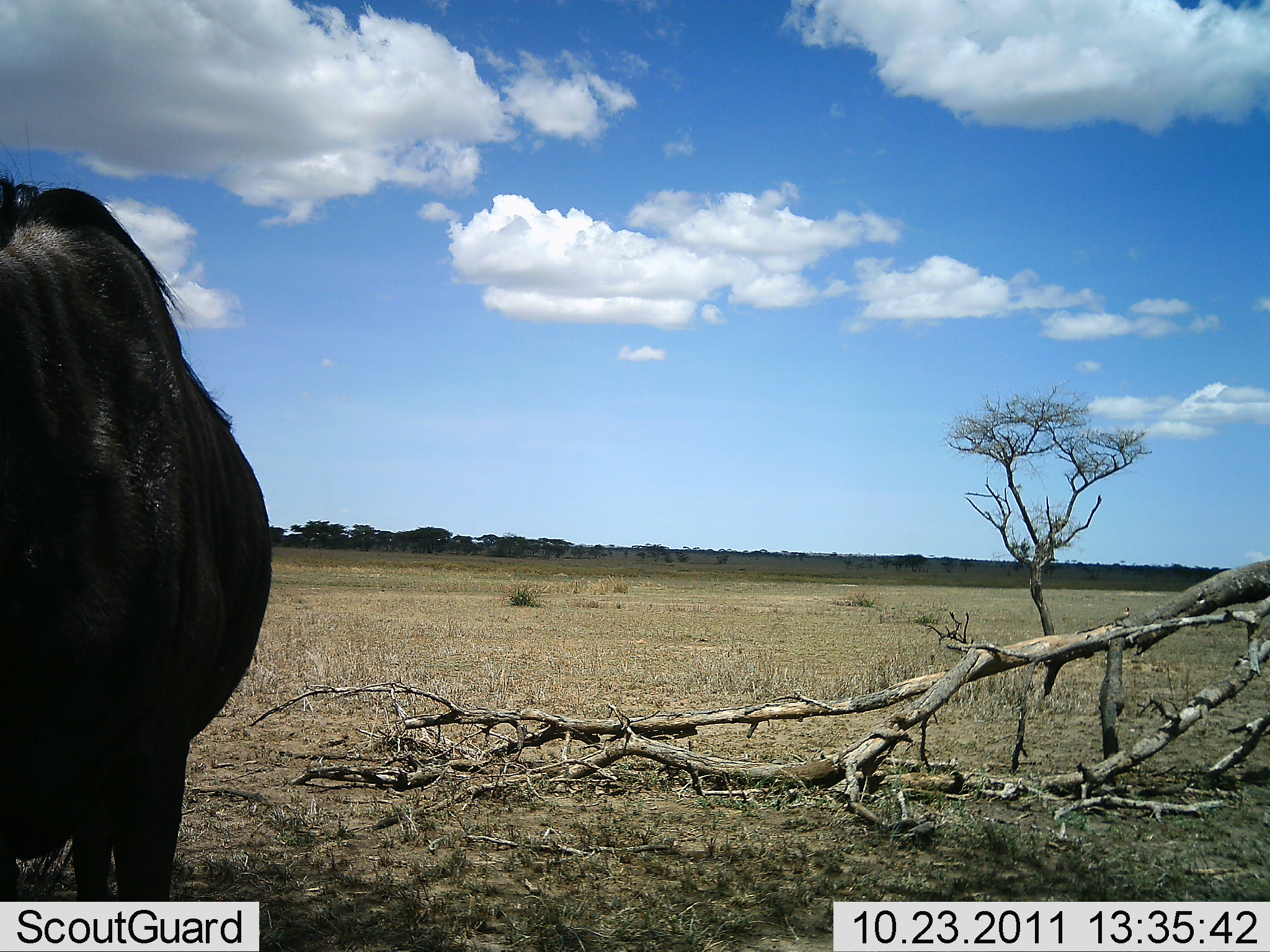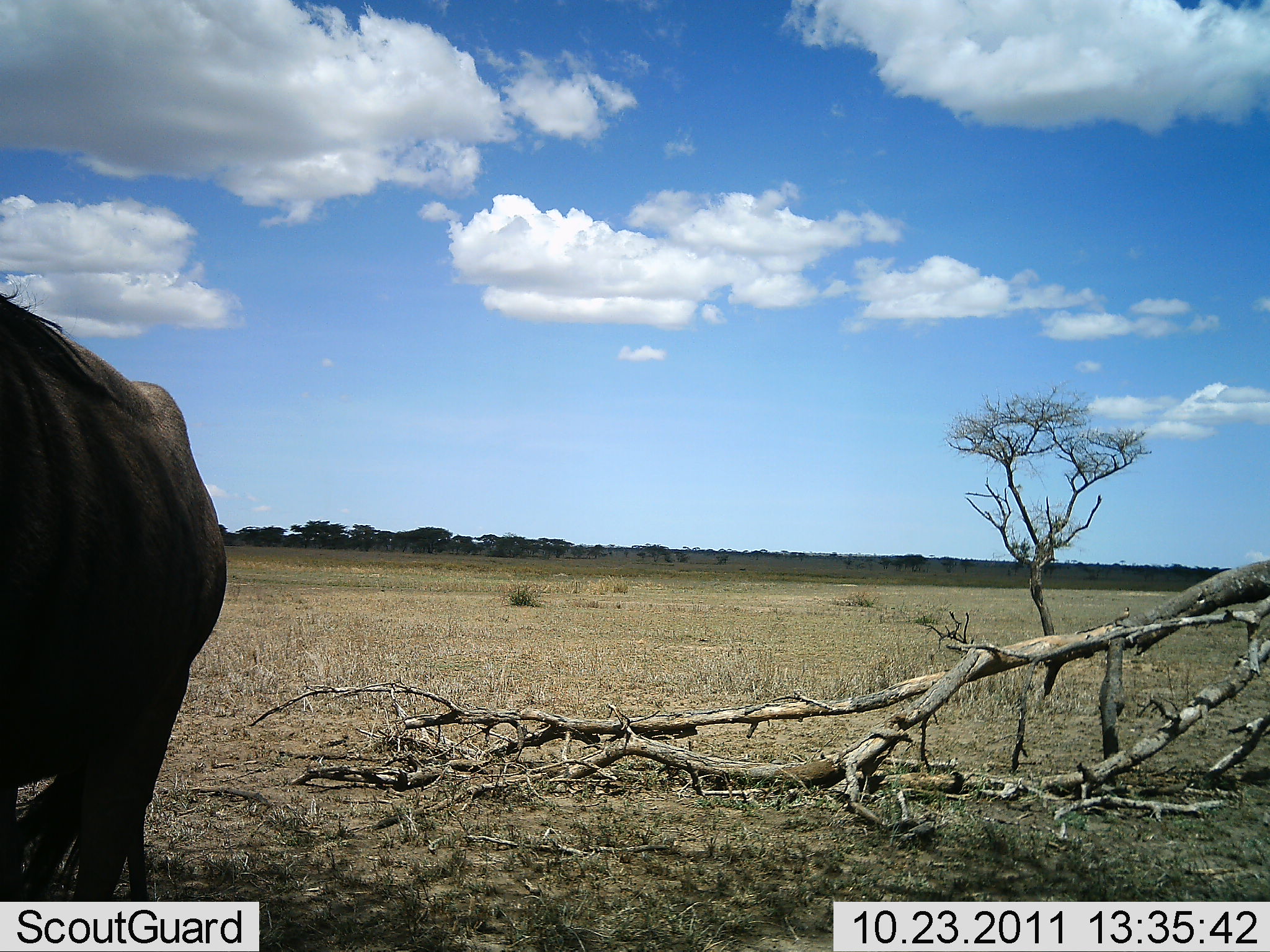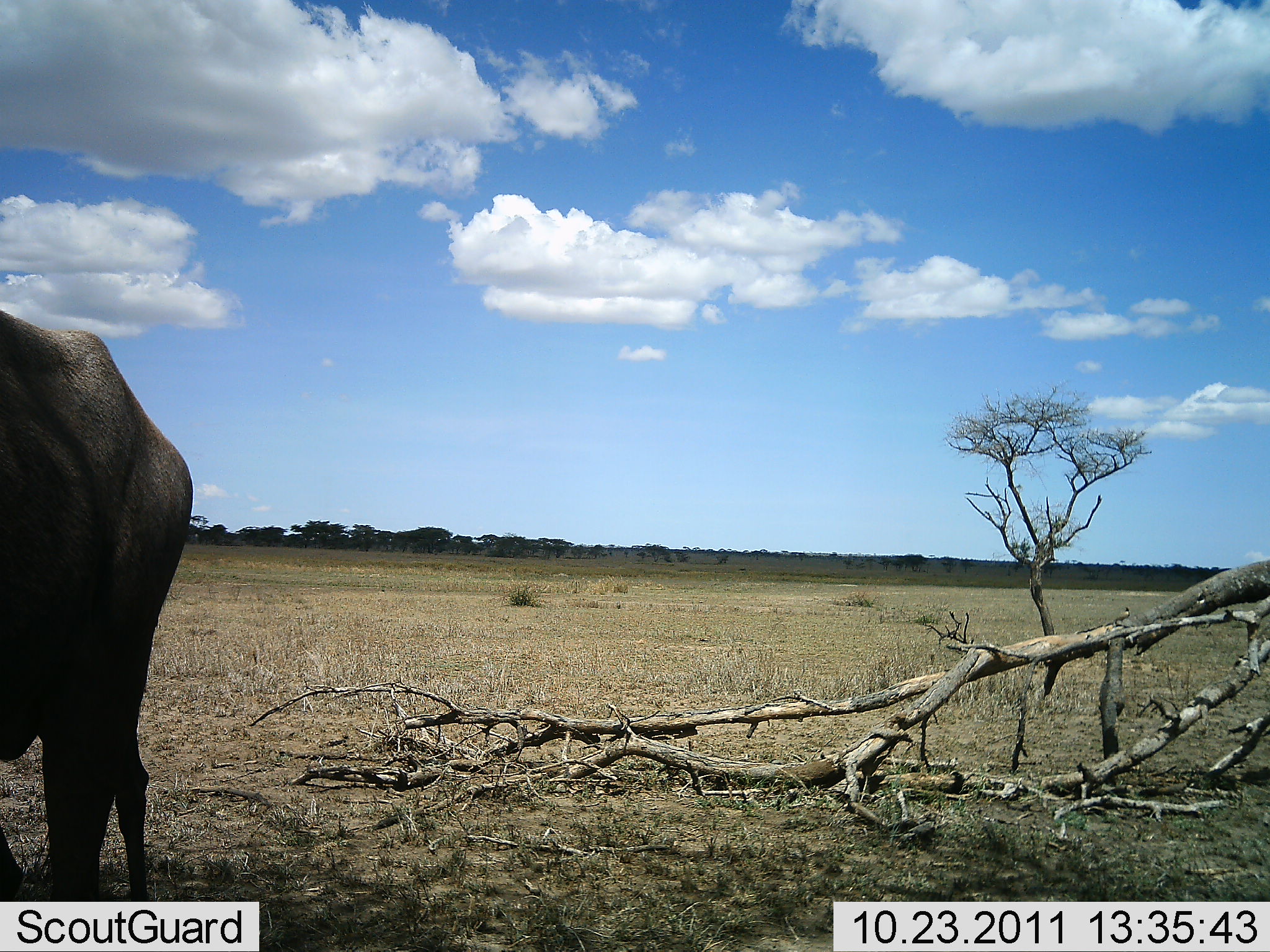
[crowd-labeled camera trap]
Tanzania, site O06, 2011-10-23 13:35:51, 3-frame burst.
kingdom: Animalia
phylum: Chordata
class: Mammalia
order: Artiodactyla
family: Bovidae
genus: Connochaetes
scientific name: Connochaetes taurinus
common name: blue wildebeest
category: wildebeest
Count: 1.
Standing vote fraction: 50%.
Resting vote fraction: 0%.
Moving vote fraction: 50%.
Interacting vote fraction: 0%.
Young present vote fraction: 0%.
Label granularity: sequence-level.